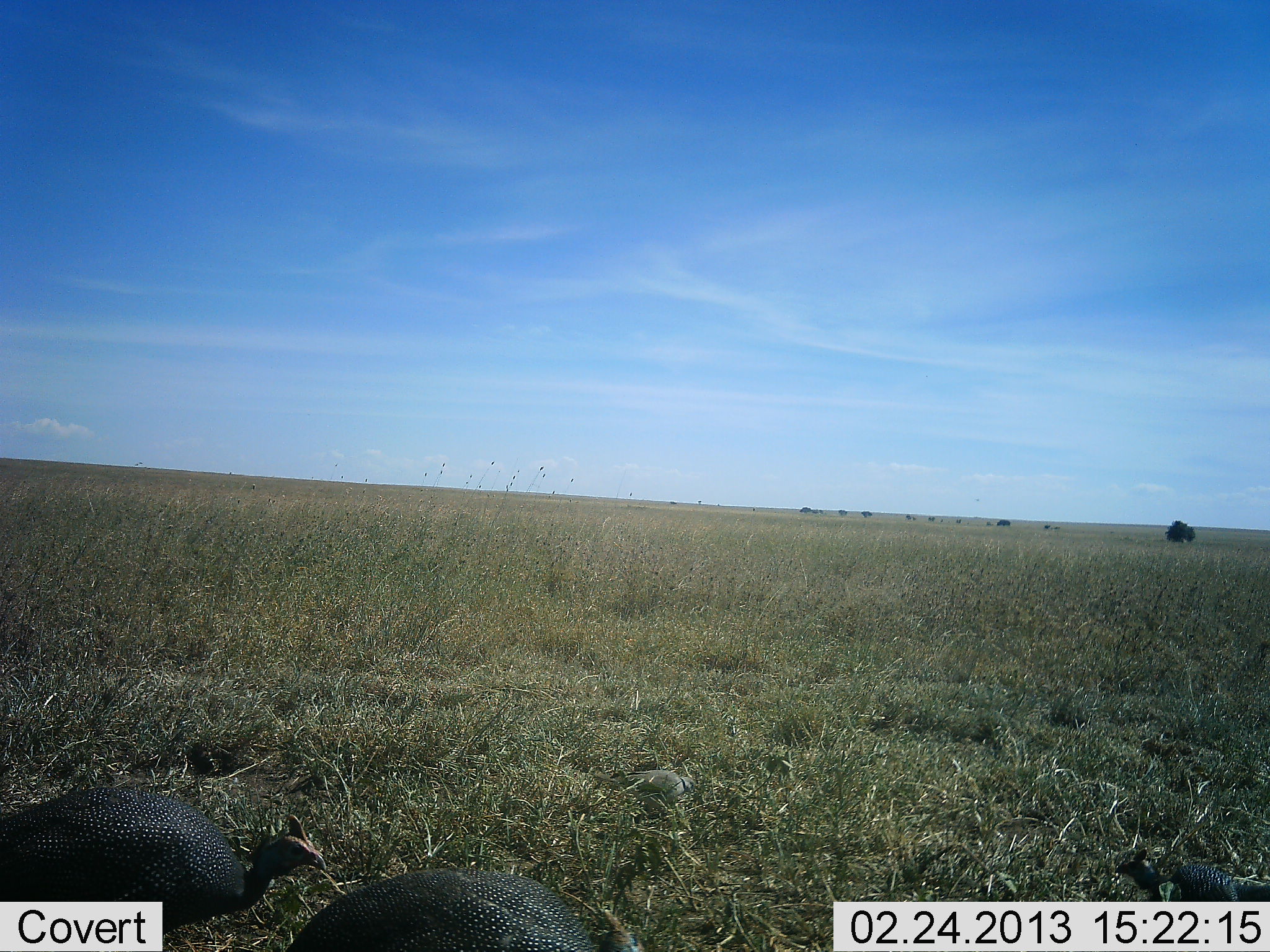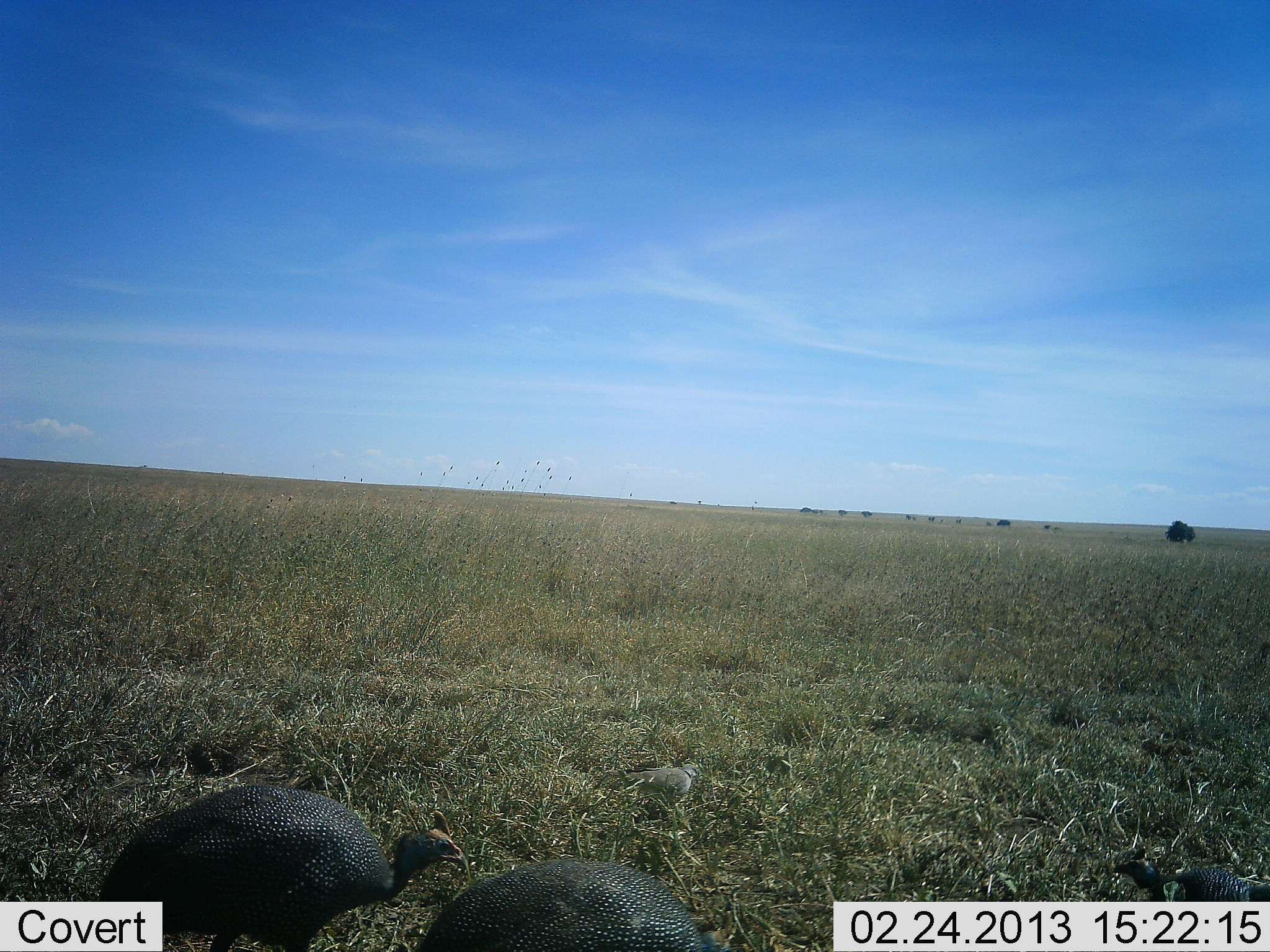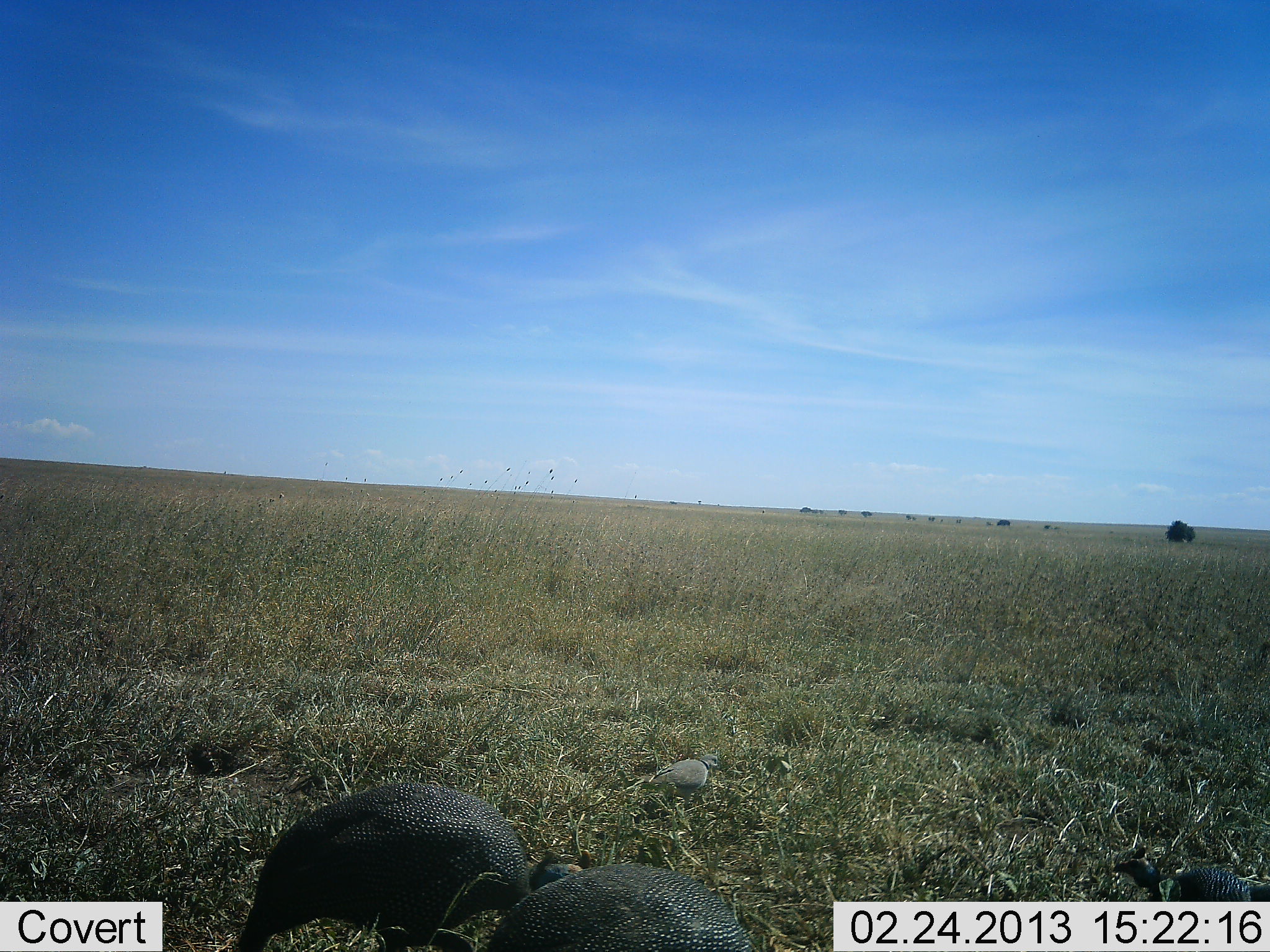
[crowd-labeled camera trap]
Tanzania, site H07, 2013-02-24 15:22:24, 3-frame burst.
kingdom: Animalia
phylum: Chordata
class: Aves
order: Galliformes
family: Numididae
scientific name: Numididae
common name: guinea fowl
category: guineafowl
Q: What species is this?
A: Guineafowl (guinea fowl) (Numididae).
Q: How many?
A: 3.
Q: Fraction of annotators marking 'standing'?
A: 36%.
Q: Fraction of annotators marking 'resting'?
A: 3%.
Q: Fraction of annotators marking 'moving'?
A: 76%.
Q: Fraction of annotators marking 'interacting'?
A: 0%.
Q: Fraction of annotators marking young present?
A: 21%.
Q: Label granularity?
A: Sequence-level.